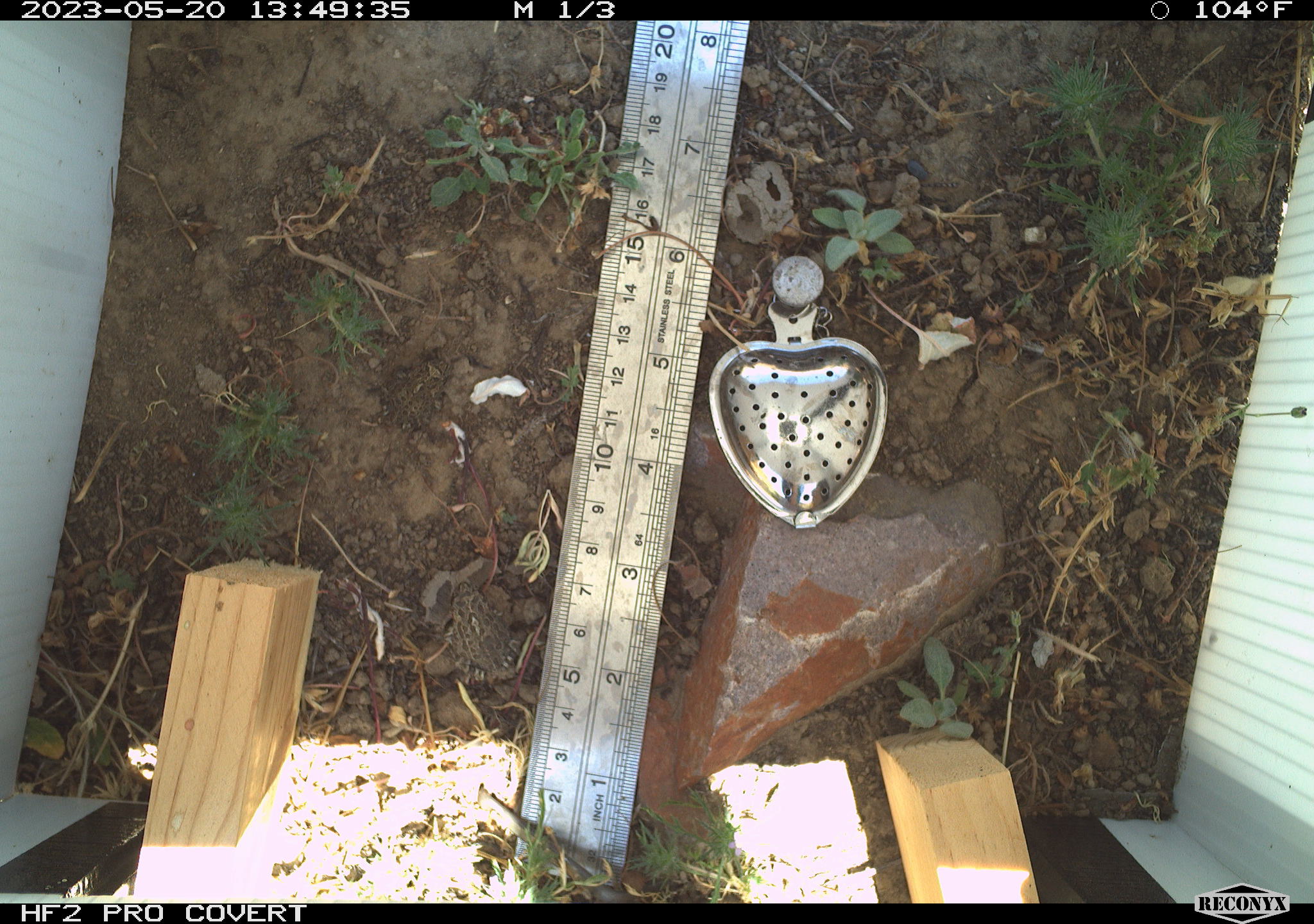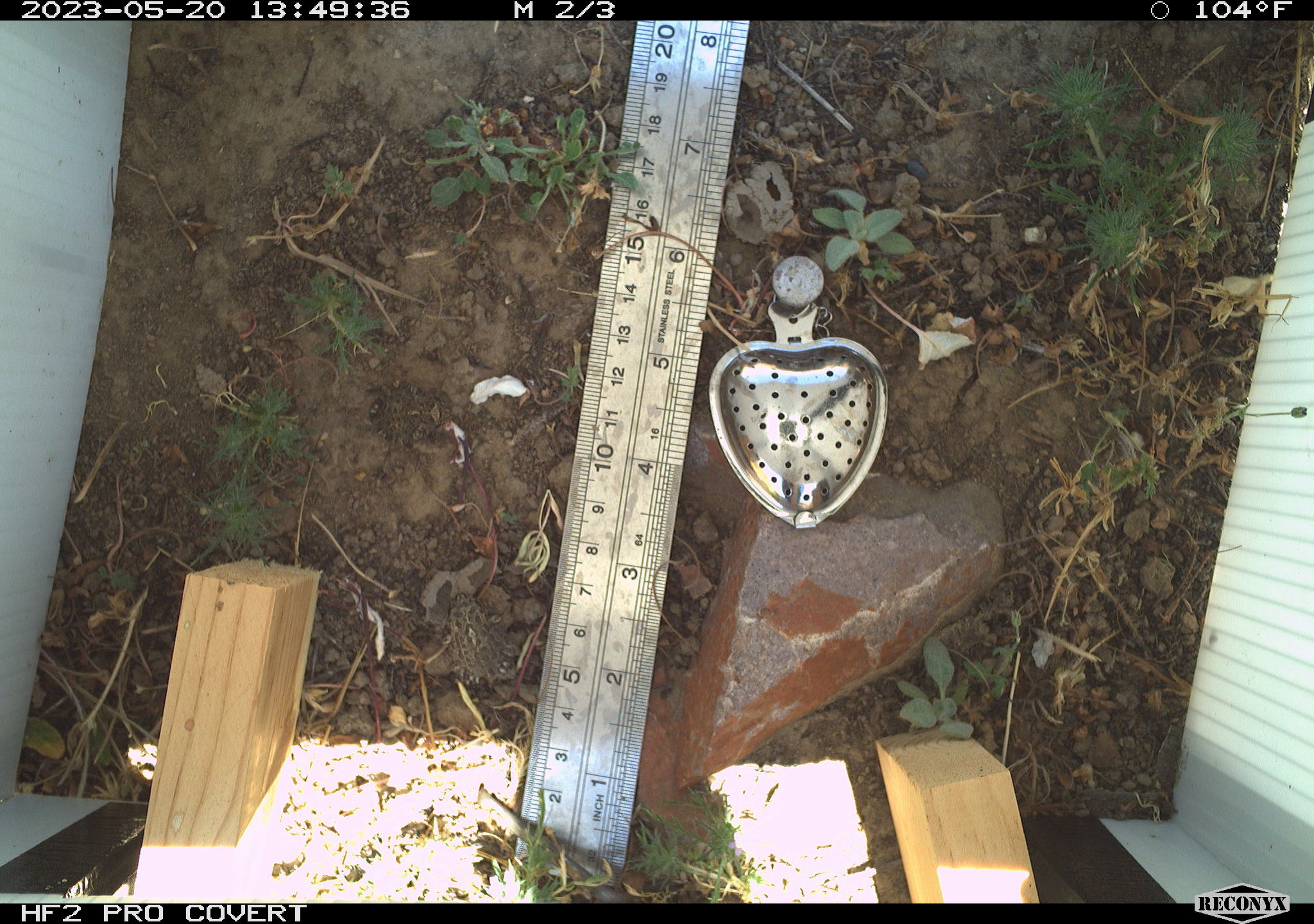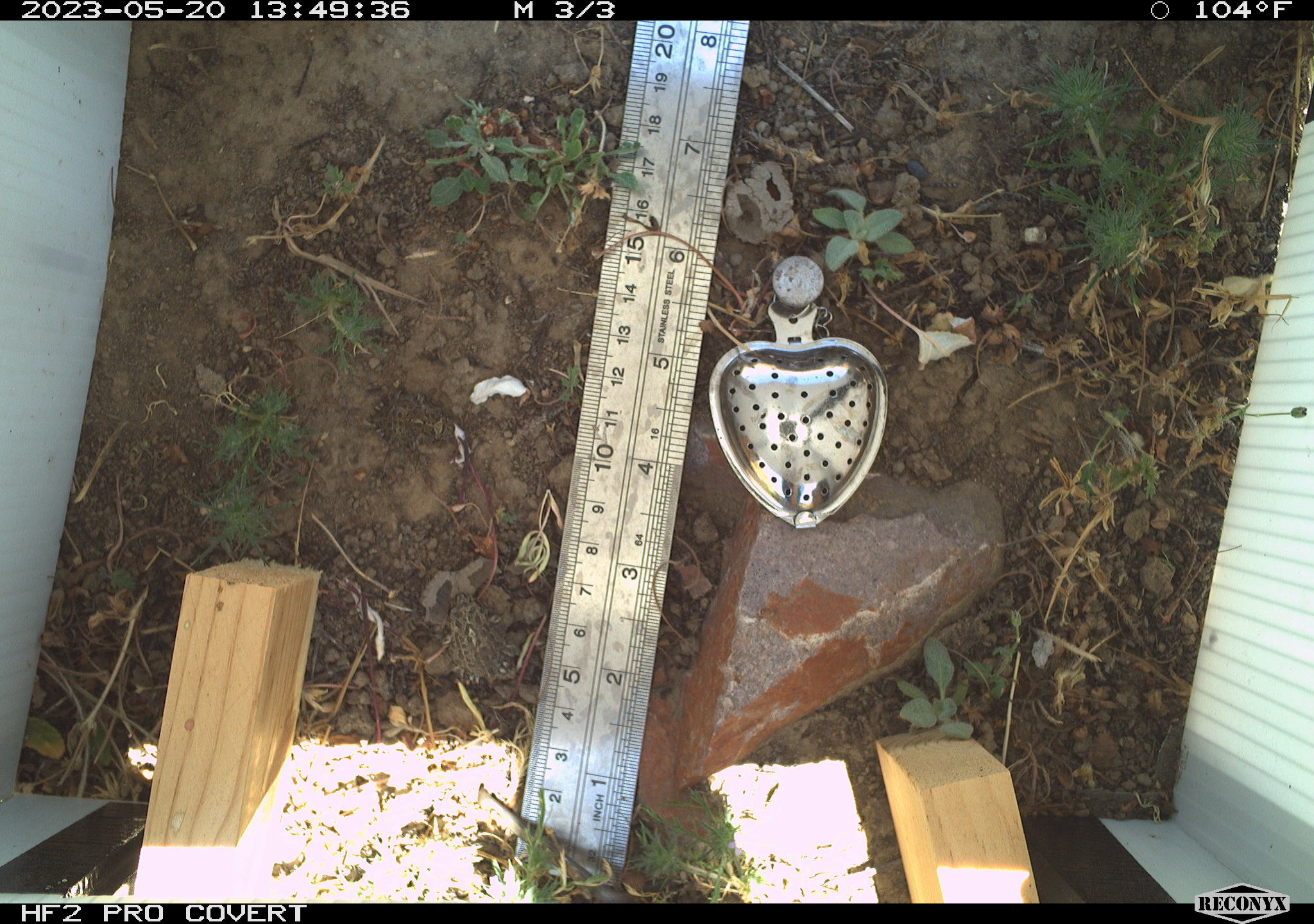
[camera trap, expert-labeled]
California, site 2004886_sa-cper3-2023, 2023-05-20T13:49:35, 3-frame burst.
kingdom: Animalia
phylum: Chordata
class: Amphibia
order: Anura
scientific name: Anura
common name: frogs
Frogs (Anura).